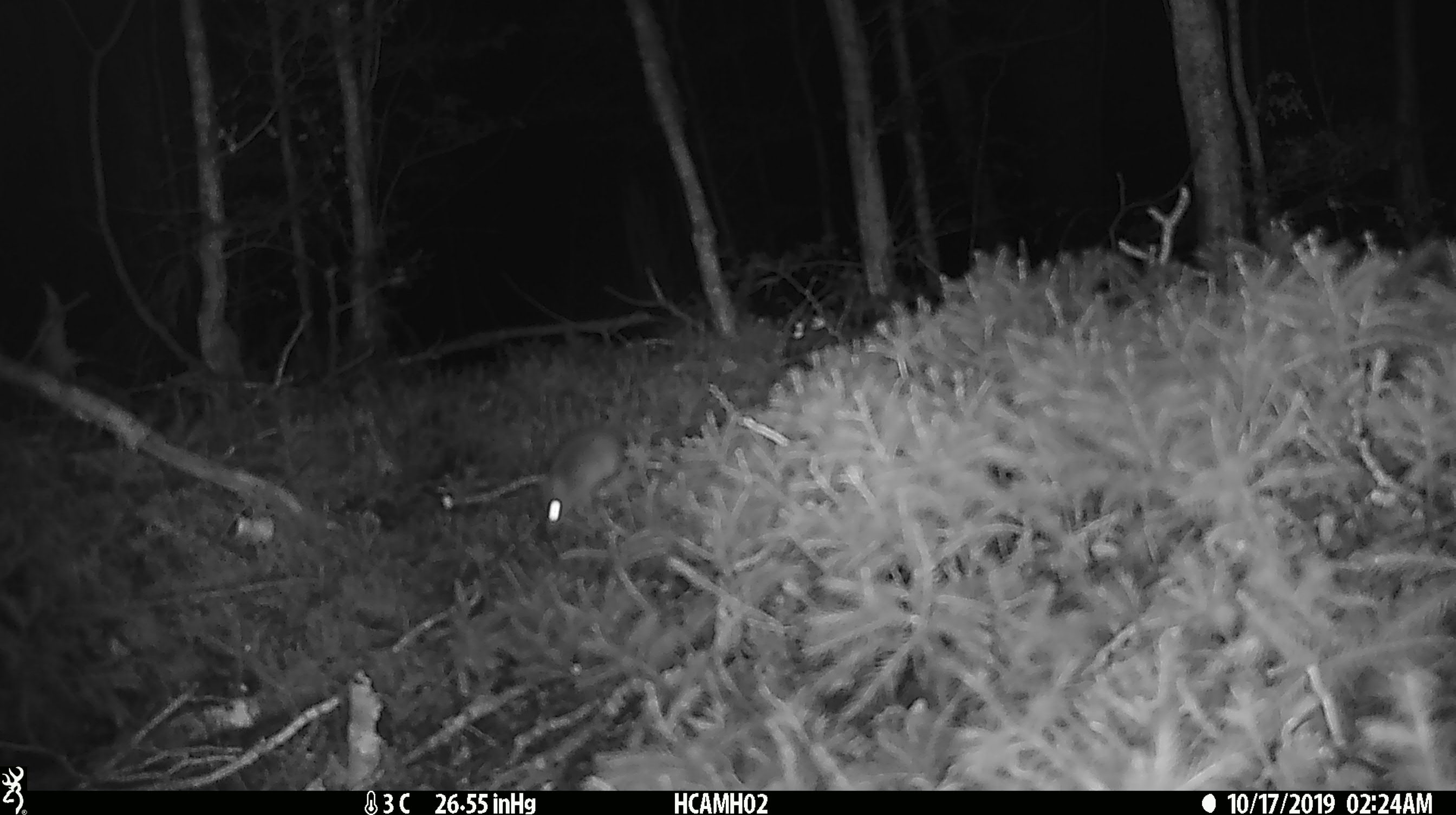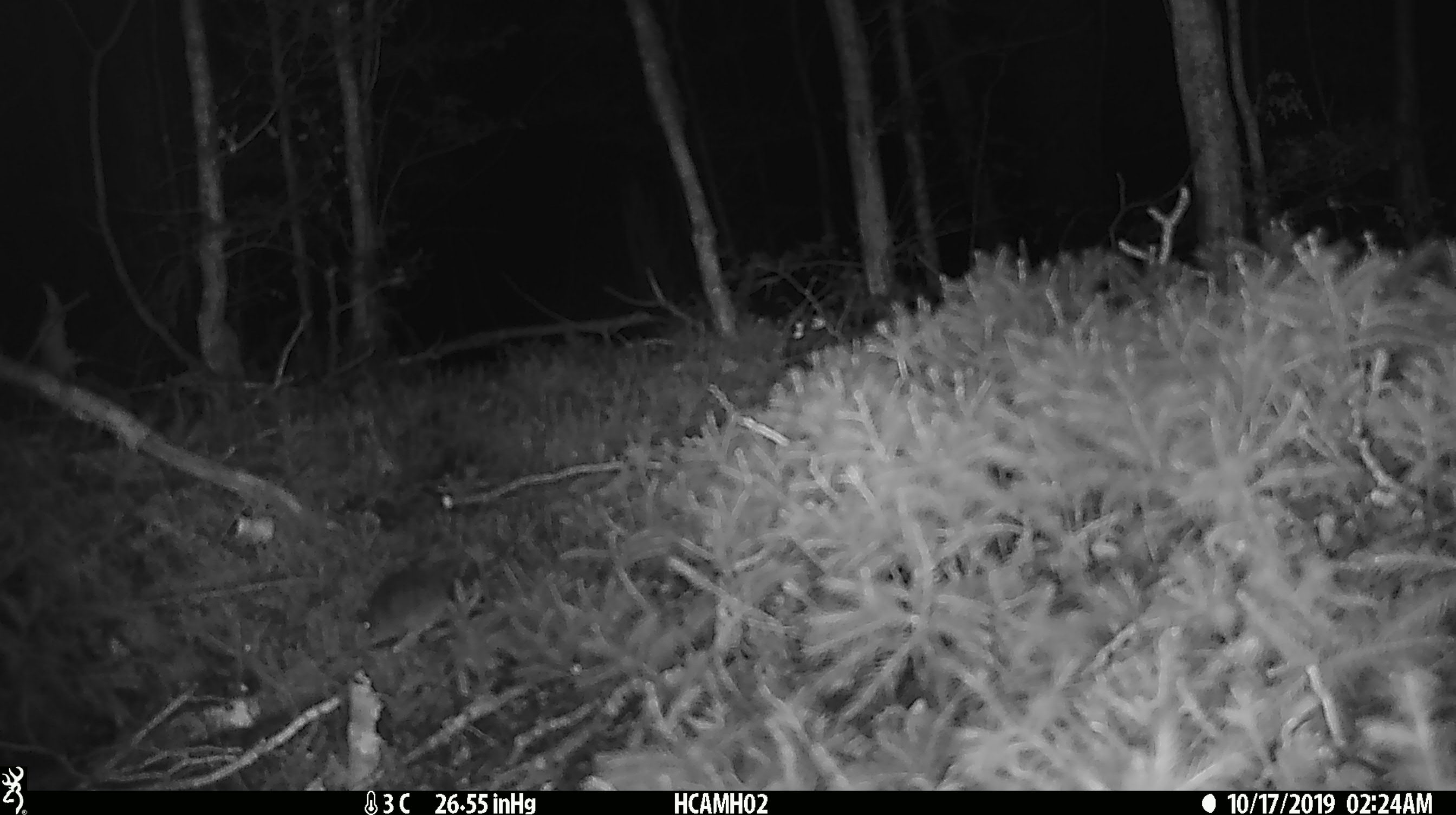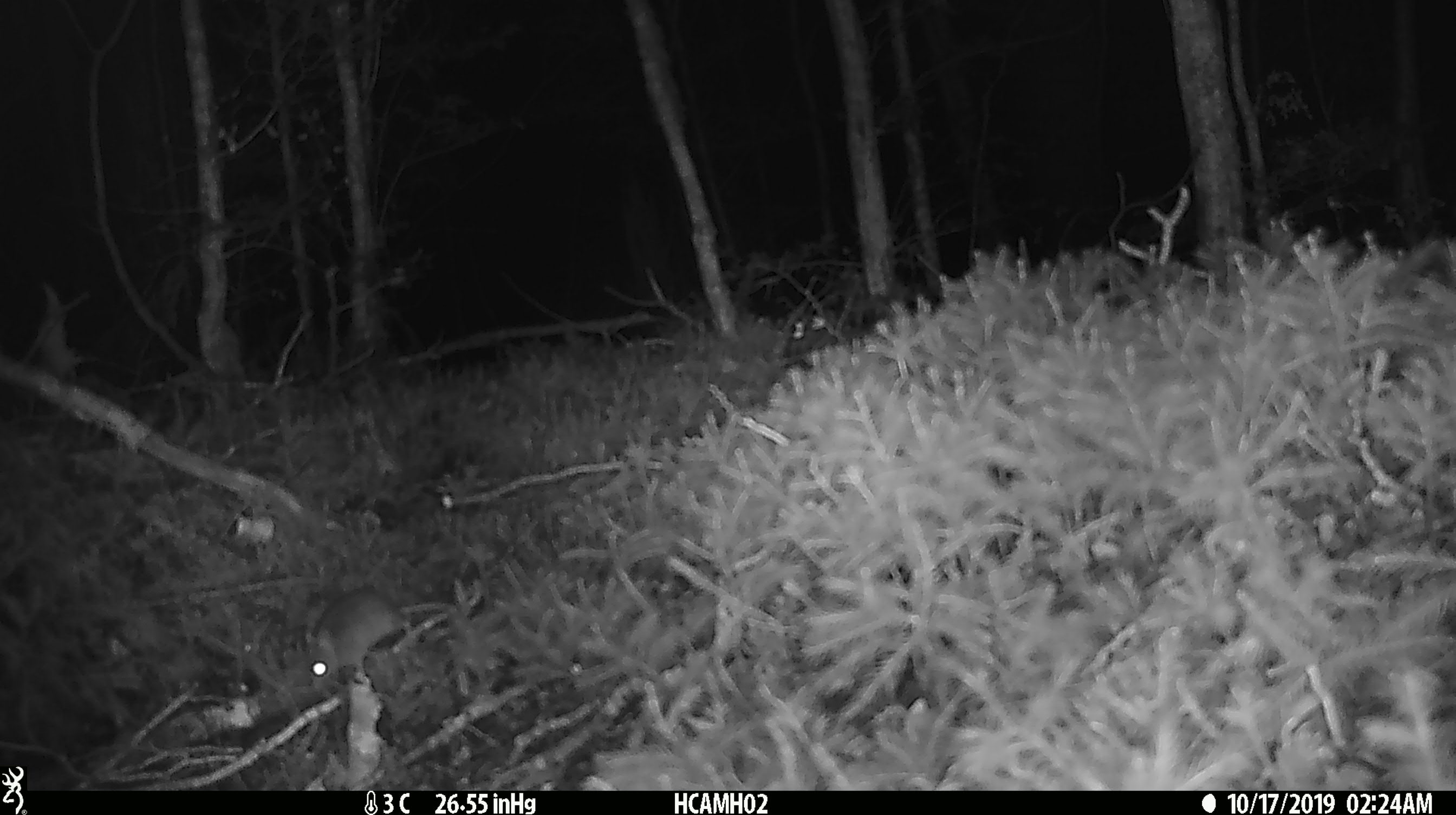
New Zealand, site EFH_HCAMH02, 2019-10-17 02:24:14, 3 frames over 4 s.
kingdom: Animalia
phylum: Chordata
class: Mammalia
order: Rodentia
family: Muridae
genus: Mus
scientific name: Mus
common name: mouse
Mouse (Mus).